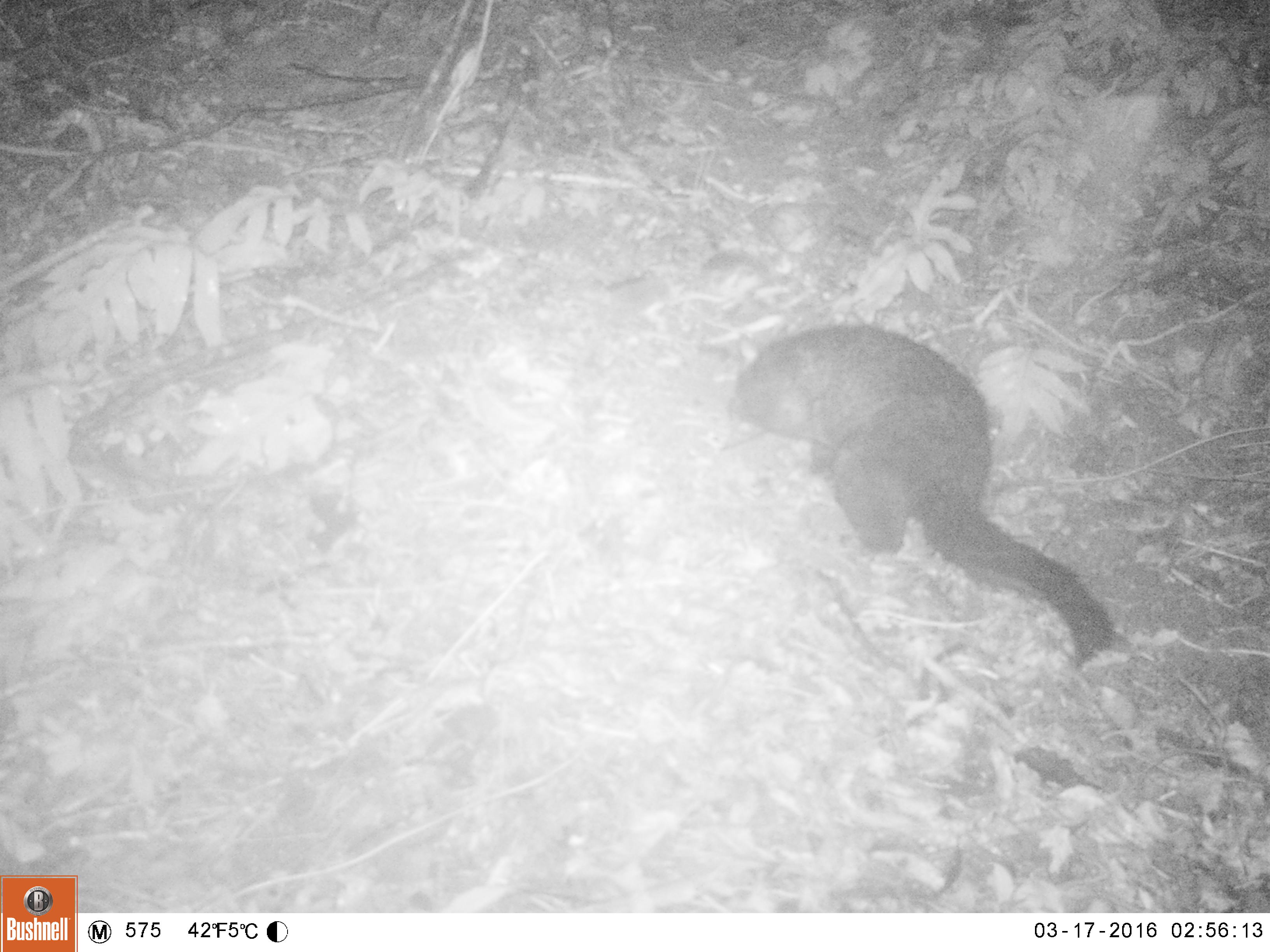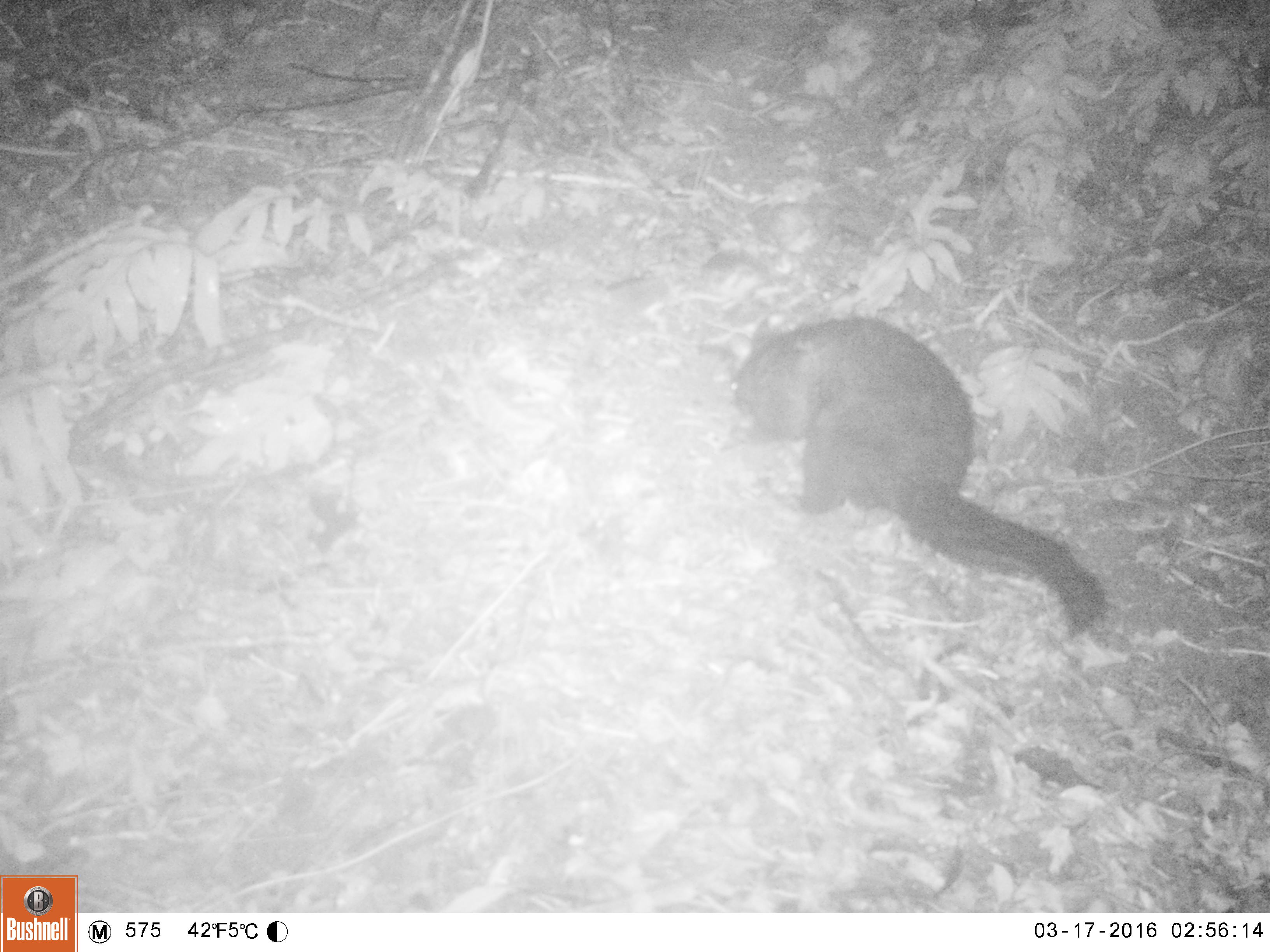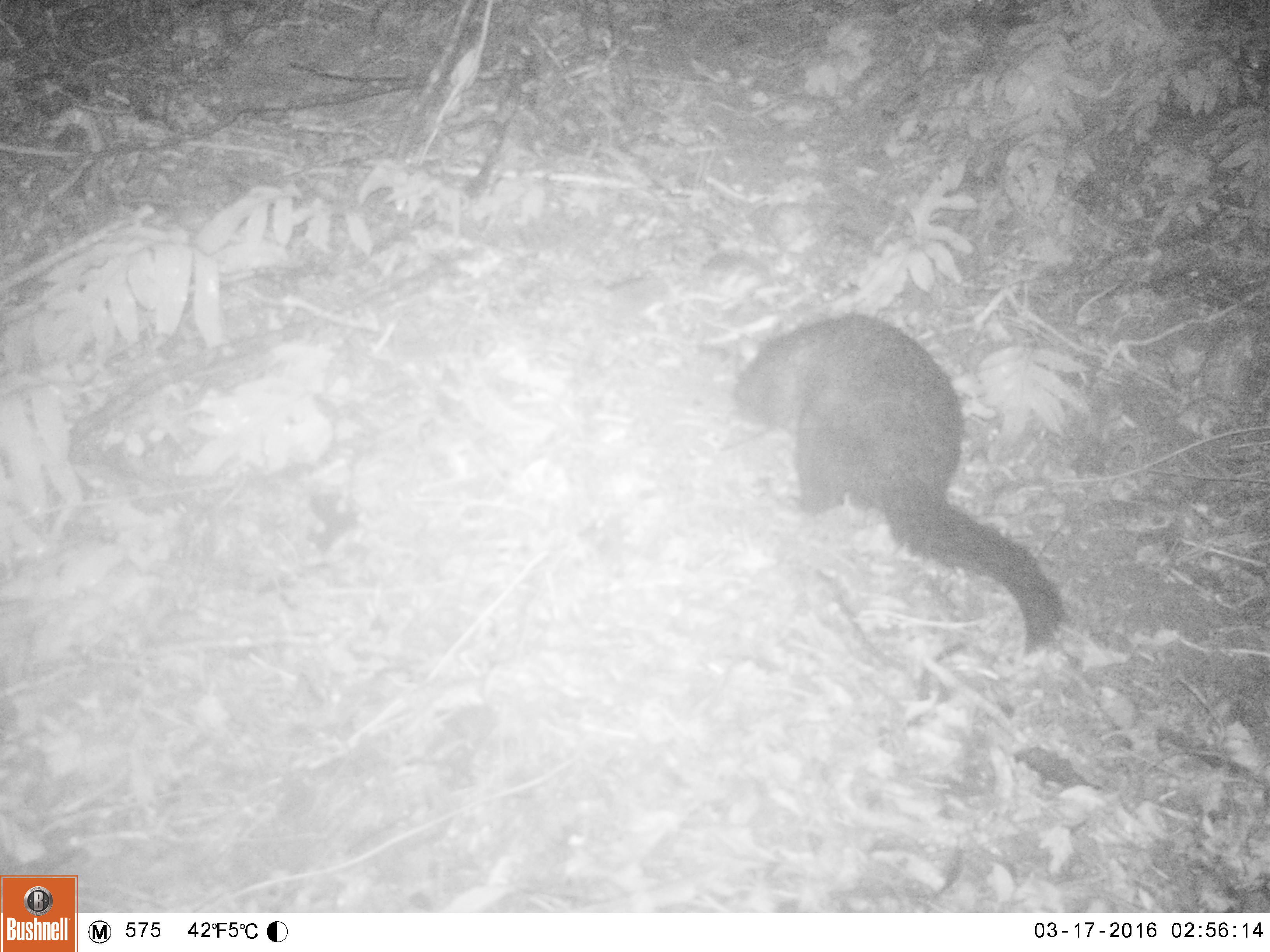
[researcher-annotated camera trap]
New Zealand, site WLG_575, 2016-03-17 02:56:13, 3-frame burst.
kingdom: Animalia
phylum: Chordata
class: Mammalia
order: Diprotodontia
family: Phalangeridae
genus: Trichosurus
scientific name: Trichosurus vulpecula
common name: common brushtail possum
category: possum